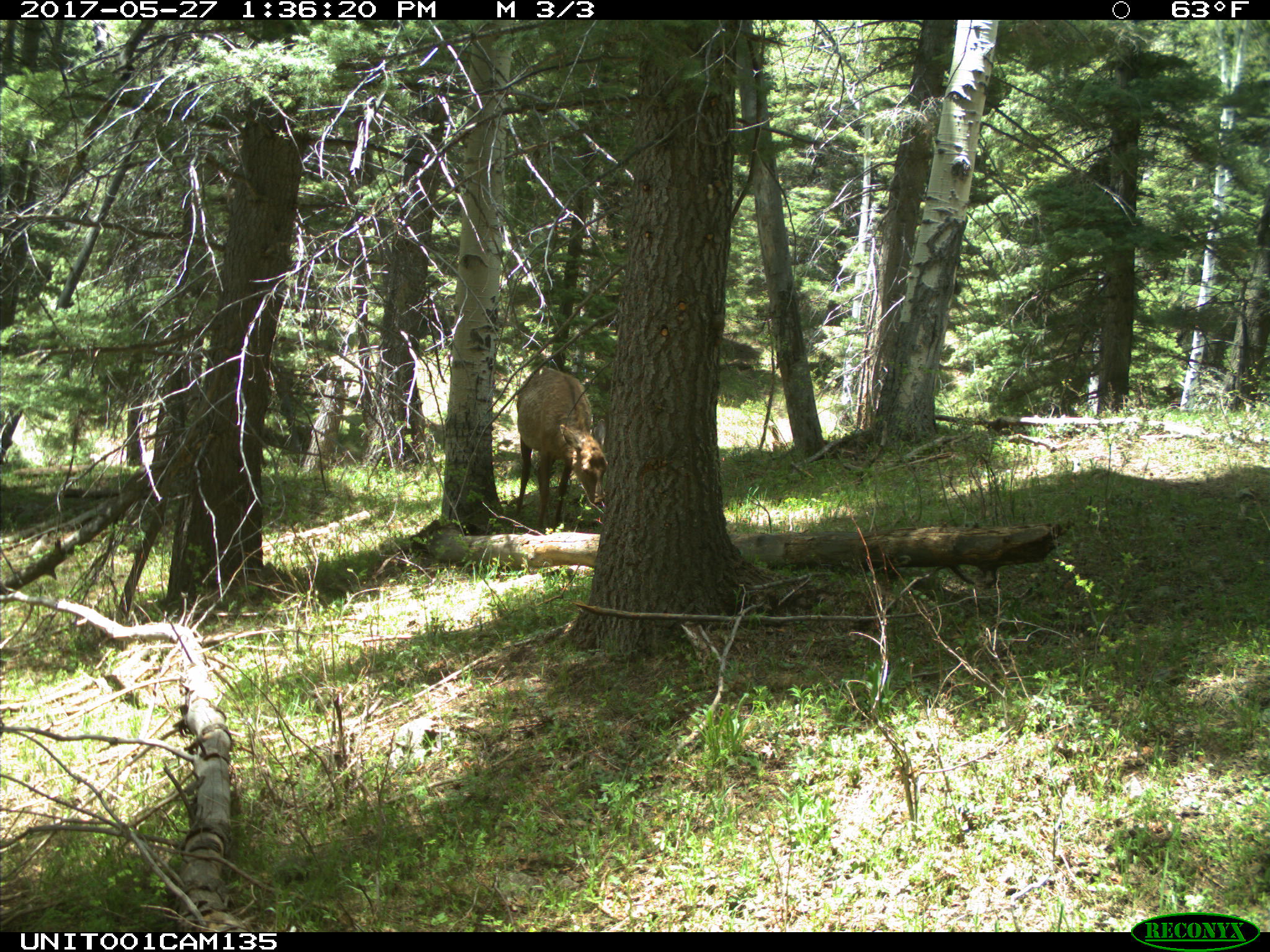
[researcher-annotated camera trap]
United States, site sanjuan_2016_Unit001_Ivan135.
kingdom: Animalia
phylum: Chordata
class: Mammalia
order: Artiodactyla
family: Cervidae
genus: Cervus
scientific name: Cervus elaphus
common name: red deer